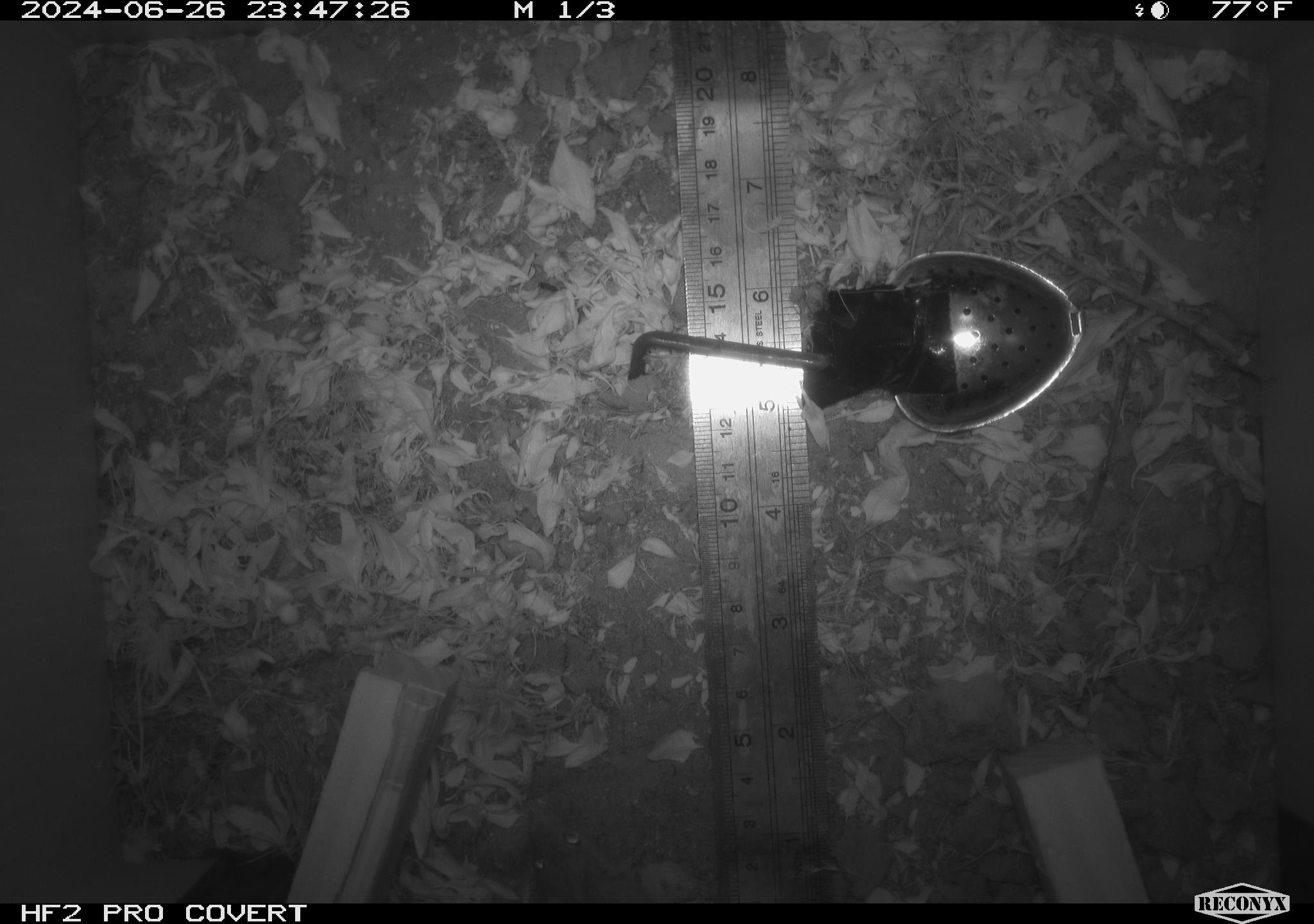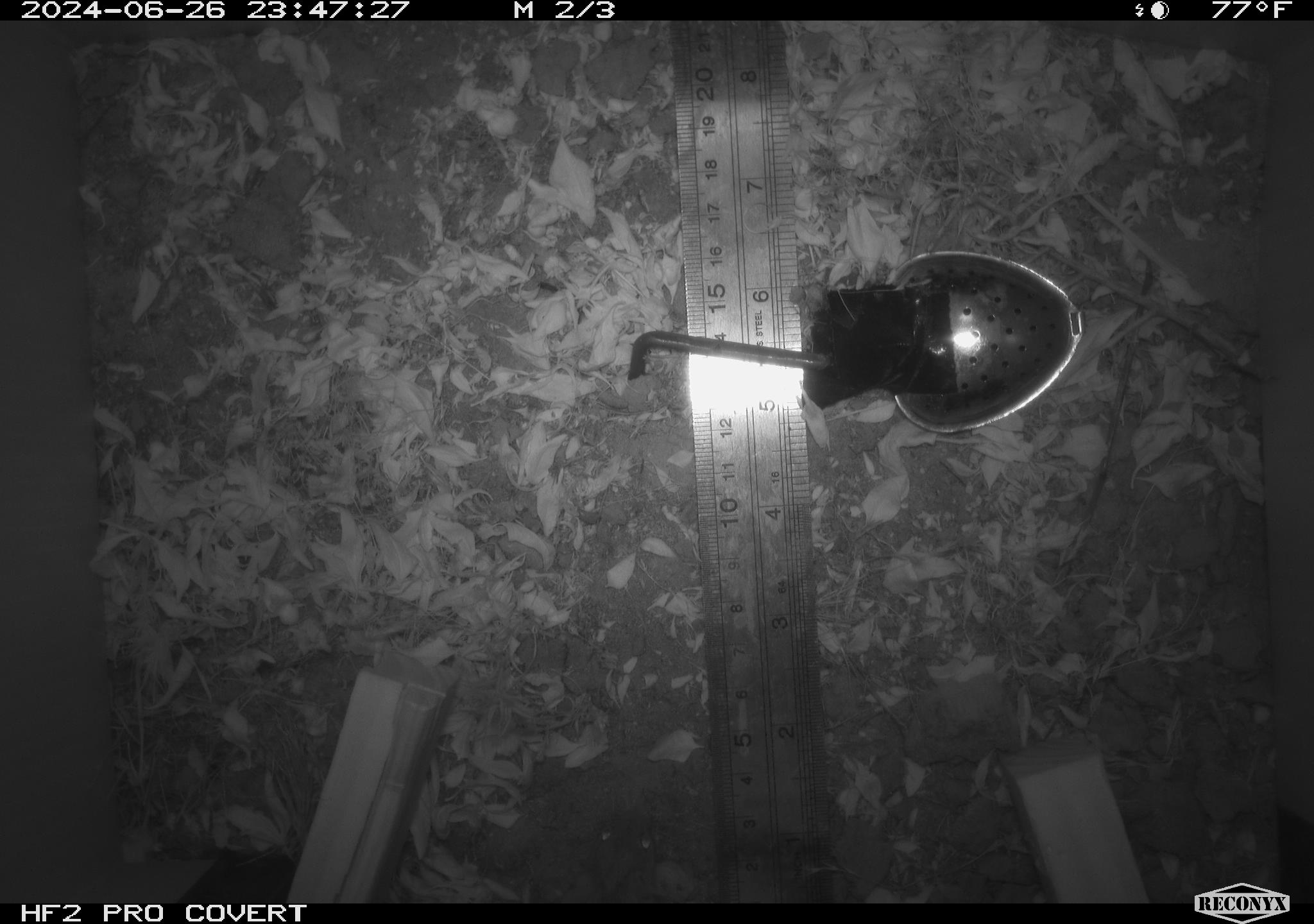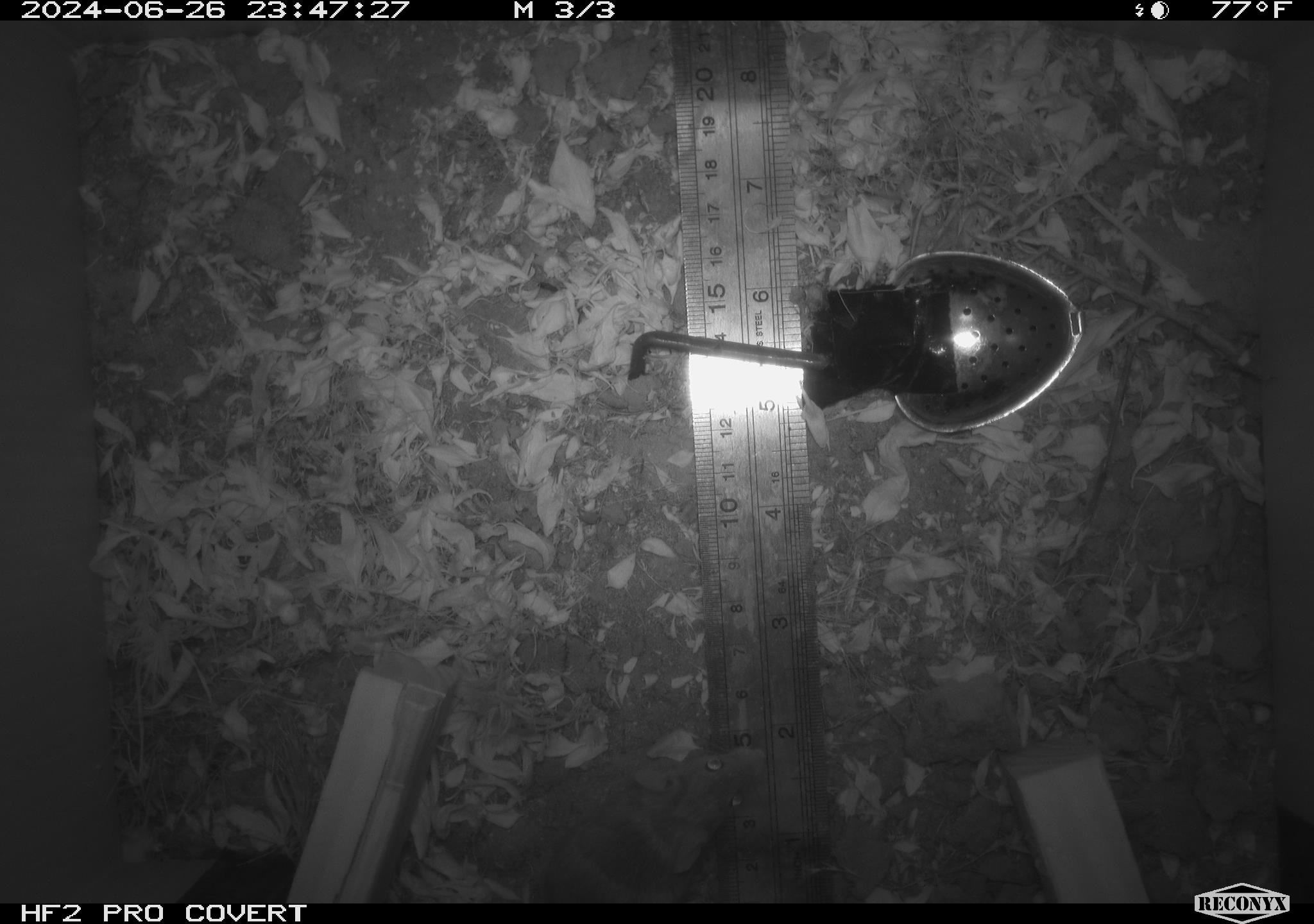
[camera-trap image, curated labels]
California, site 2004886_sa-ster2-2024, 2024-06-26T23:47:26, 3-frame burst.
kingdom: Animalia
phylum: Chordata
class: Mammalia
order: Rodentia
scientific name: Rodentia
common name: mouse species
Mouse species (Rodentia).